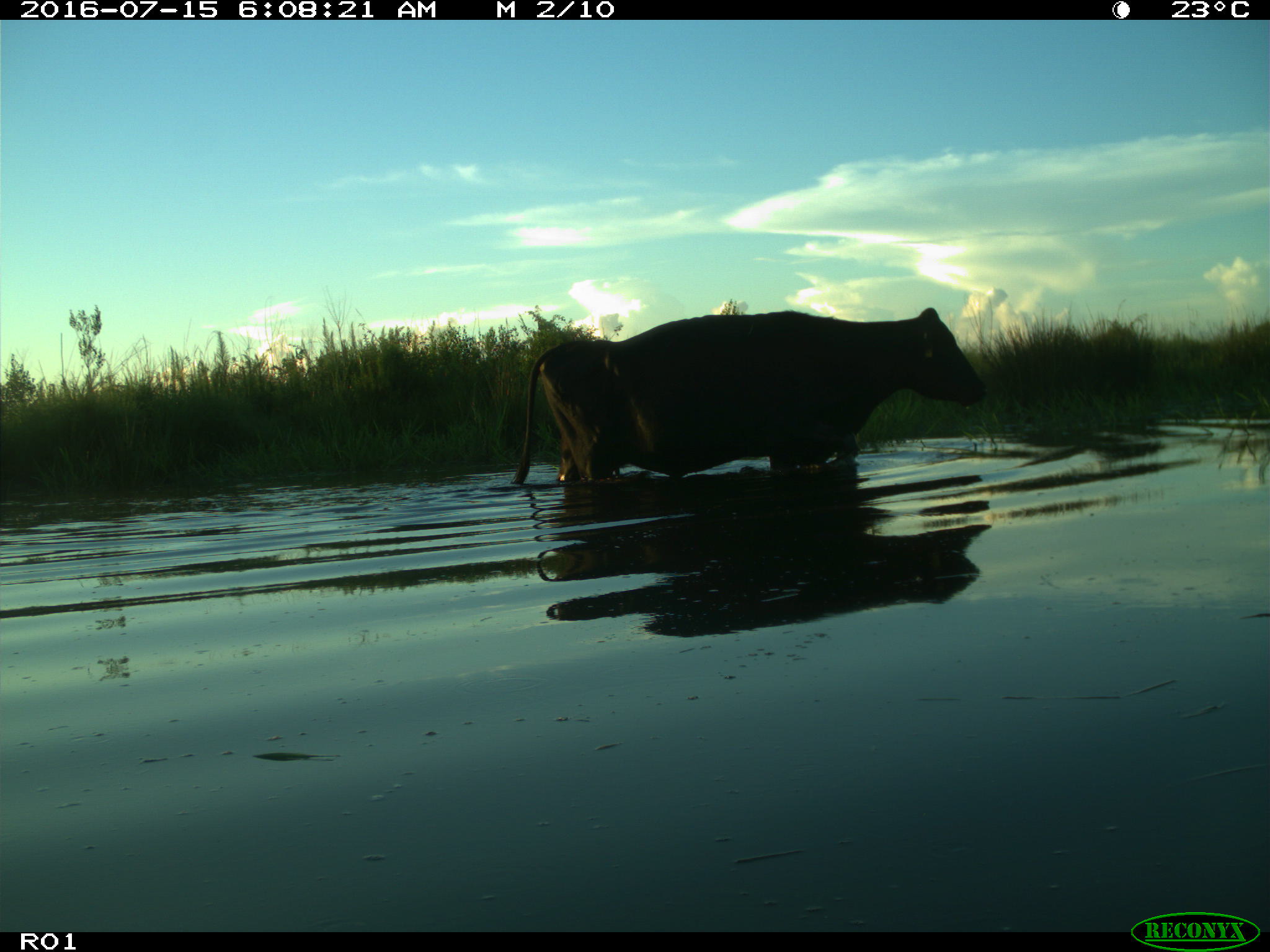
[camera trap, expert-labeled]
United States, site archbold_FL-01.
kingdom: Animalia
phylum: Chordata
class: Mammalia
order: Artiodactyla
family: Bovidae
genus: Bos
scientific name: Bos taurus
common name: domestic cow